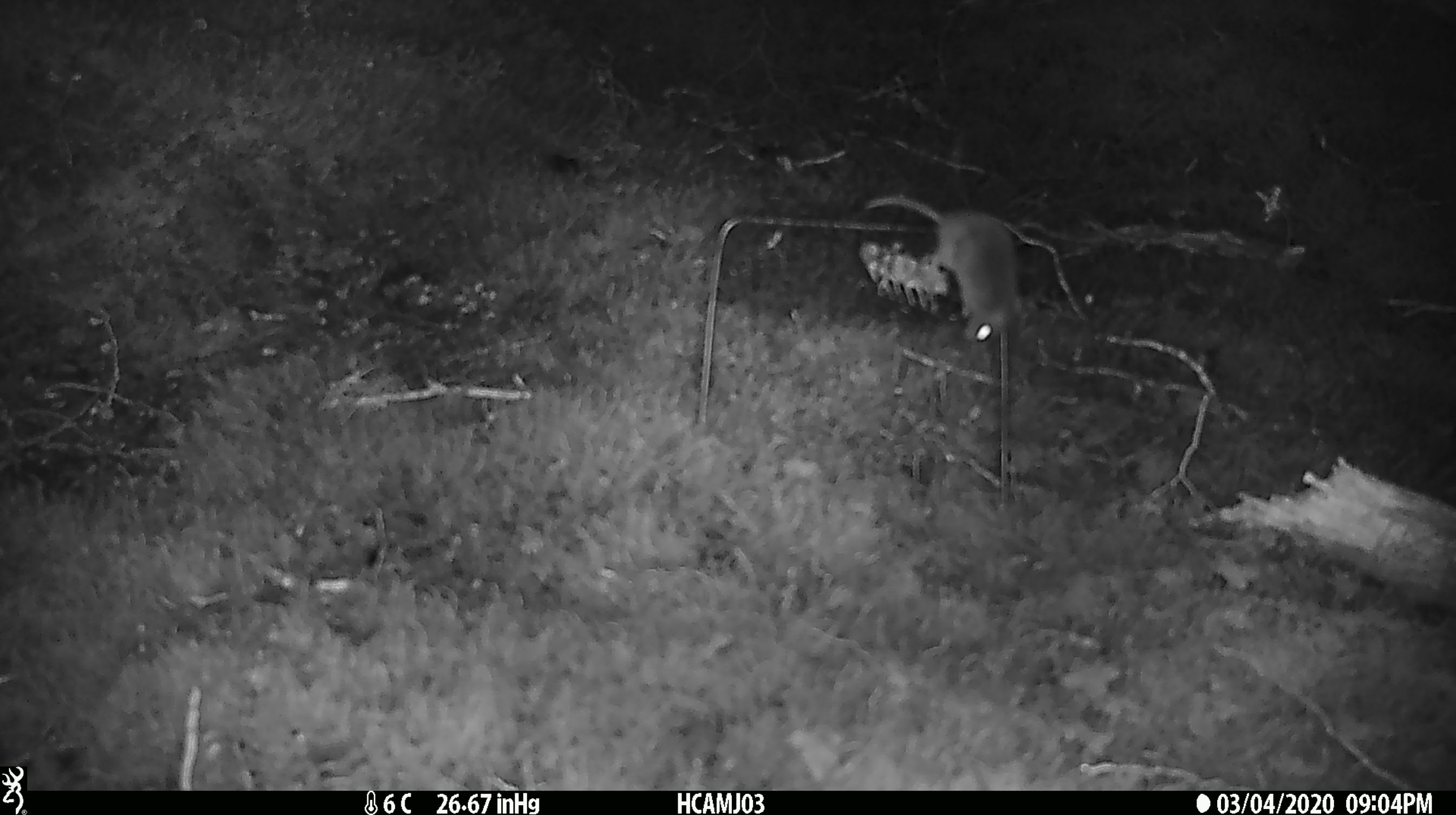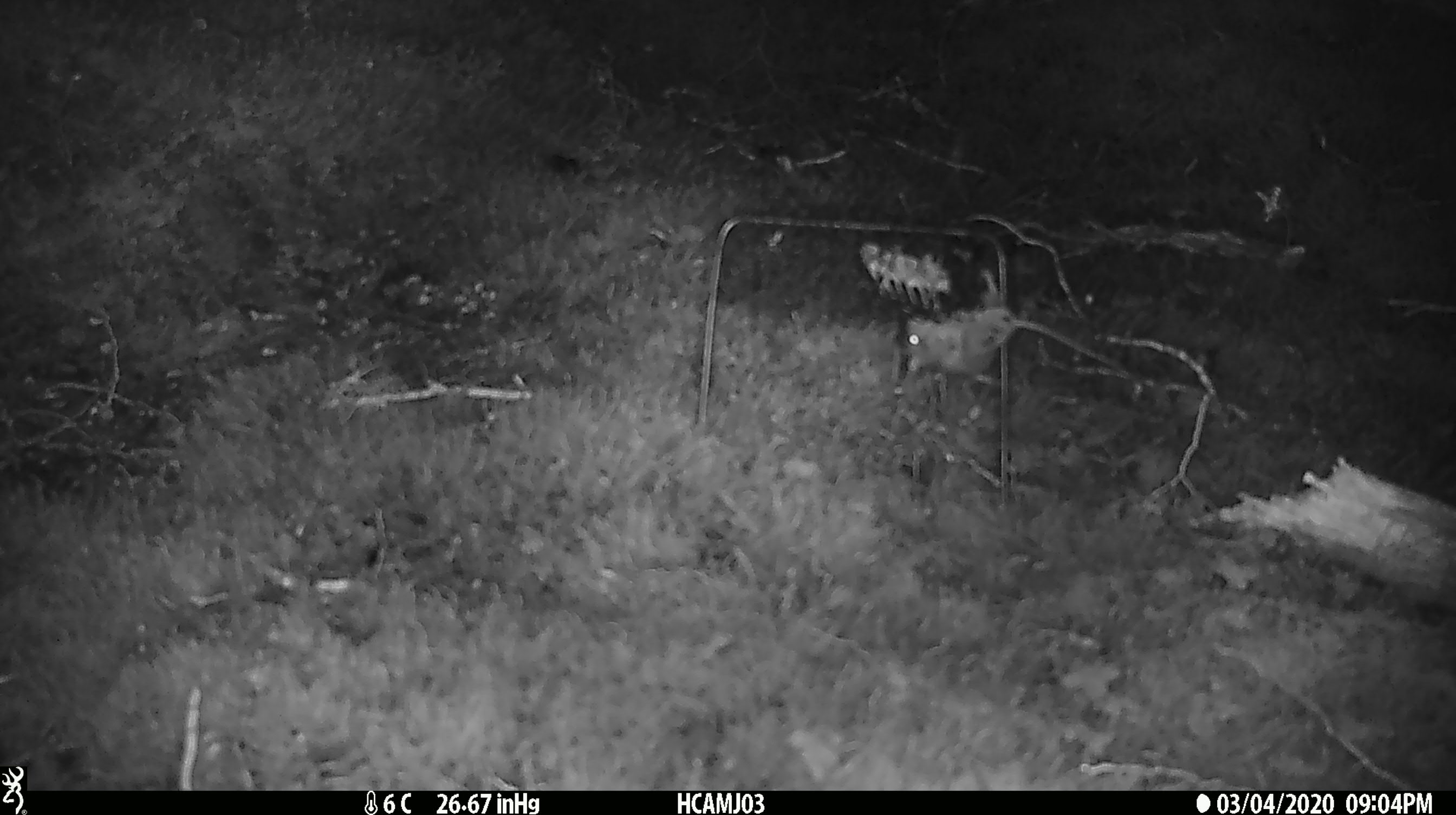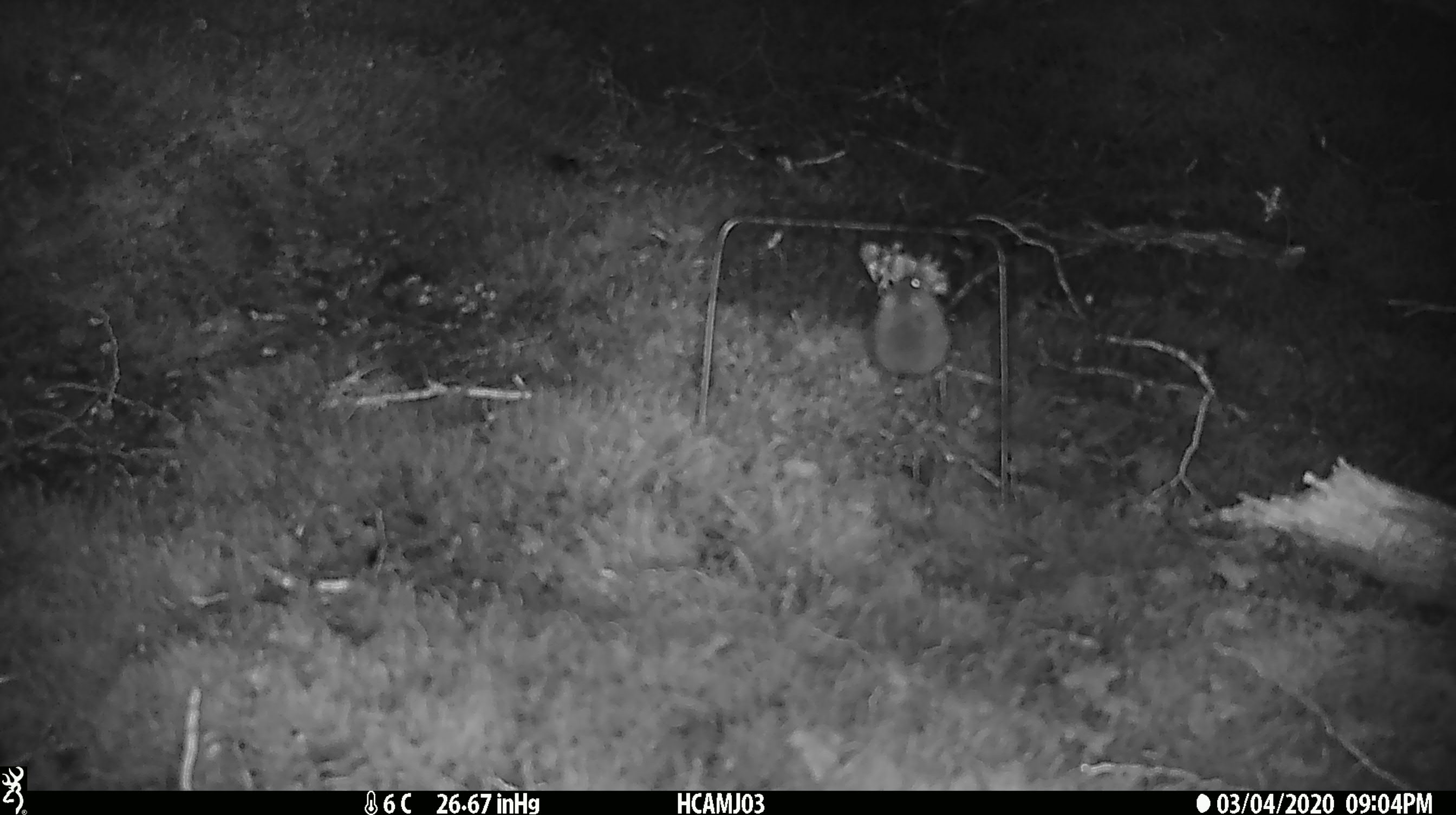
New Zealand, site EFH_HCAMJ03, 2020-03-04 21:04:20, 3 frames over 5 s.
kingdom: Animalia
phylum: Chordata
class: Mammalia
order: Rodentia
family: Muridae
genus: Mus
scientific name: Mus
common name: mouse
Mouse (Mus).